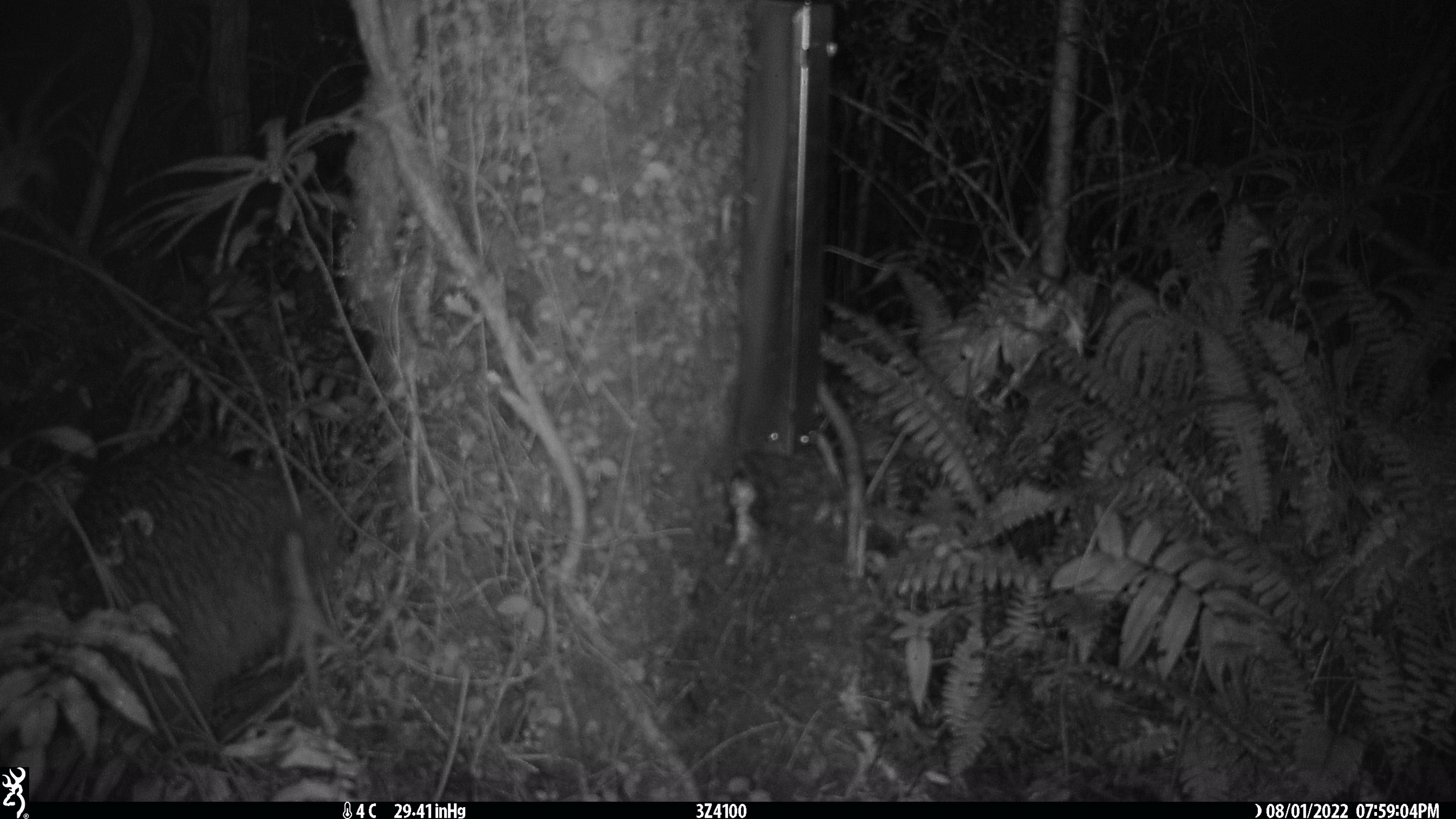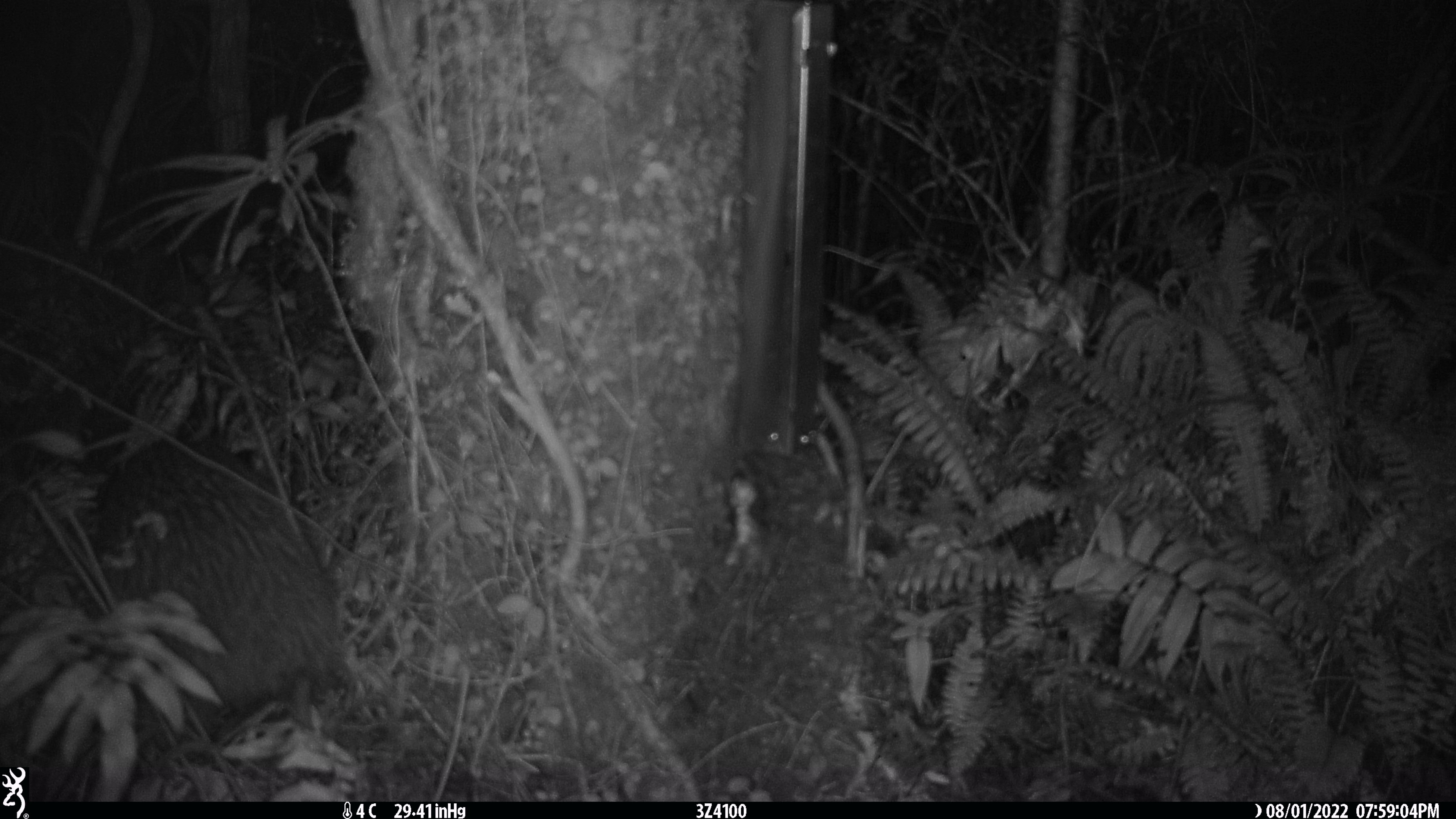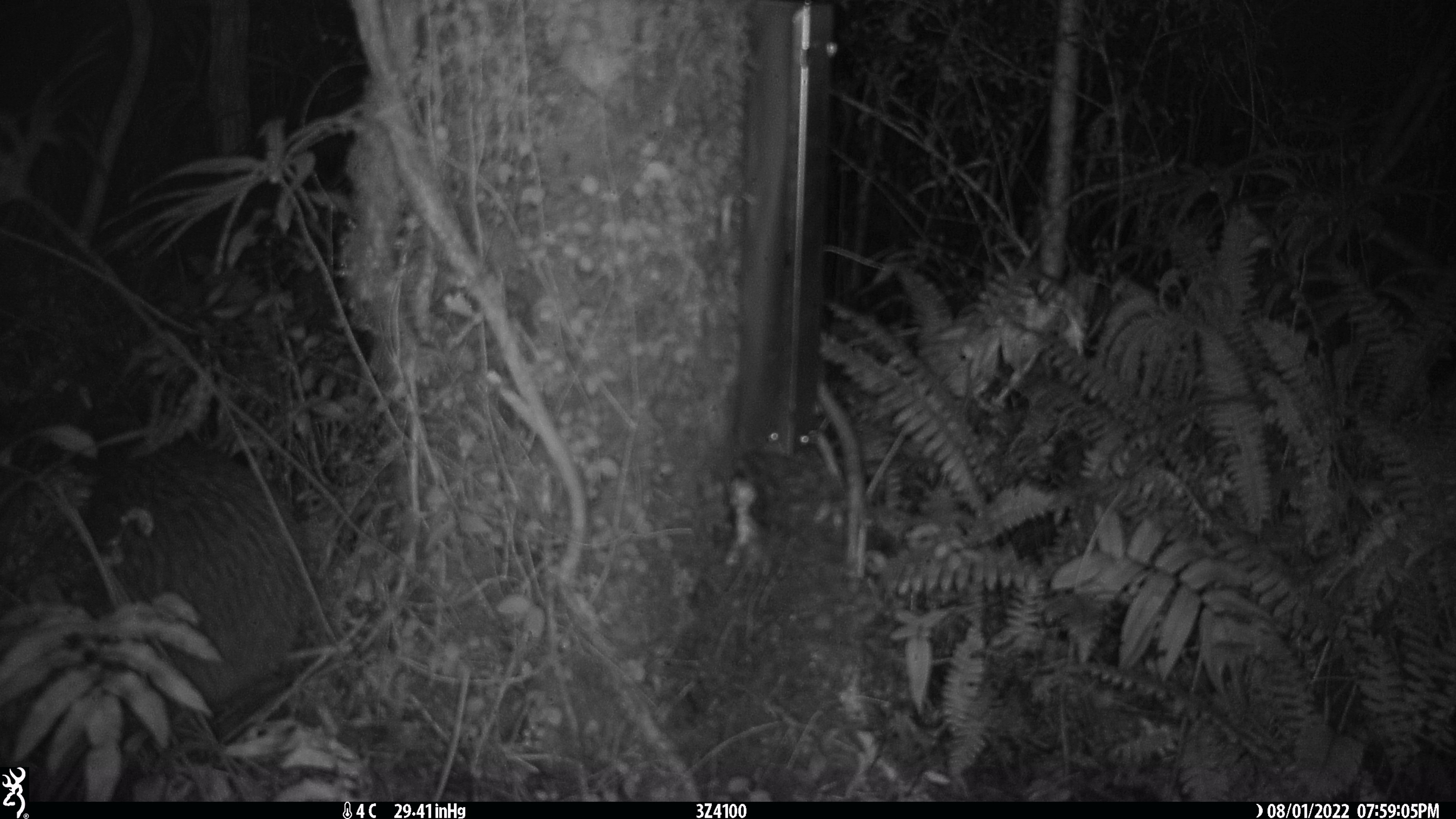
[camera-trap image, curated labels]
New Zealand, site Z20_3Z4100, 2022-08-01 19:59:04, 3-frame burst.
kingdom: Animalia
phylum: Chordata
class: Aves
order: Apterygiformes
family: Apterygidae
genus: Apteryx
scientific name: Apteryx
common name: kiwi